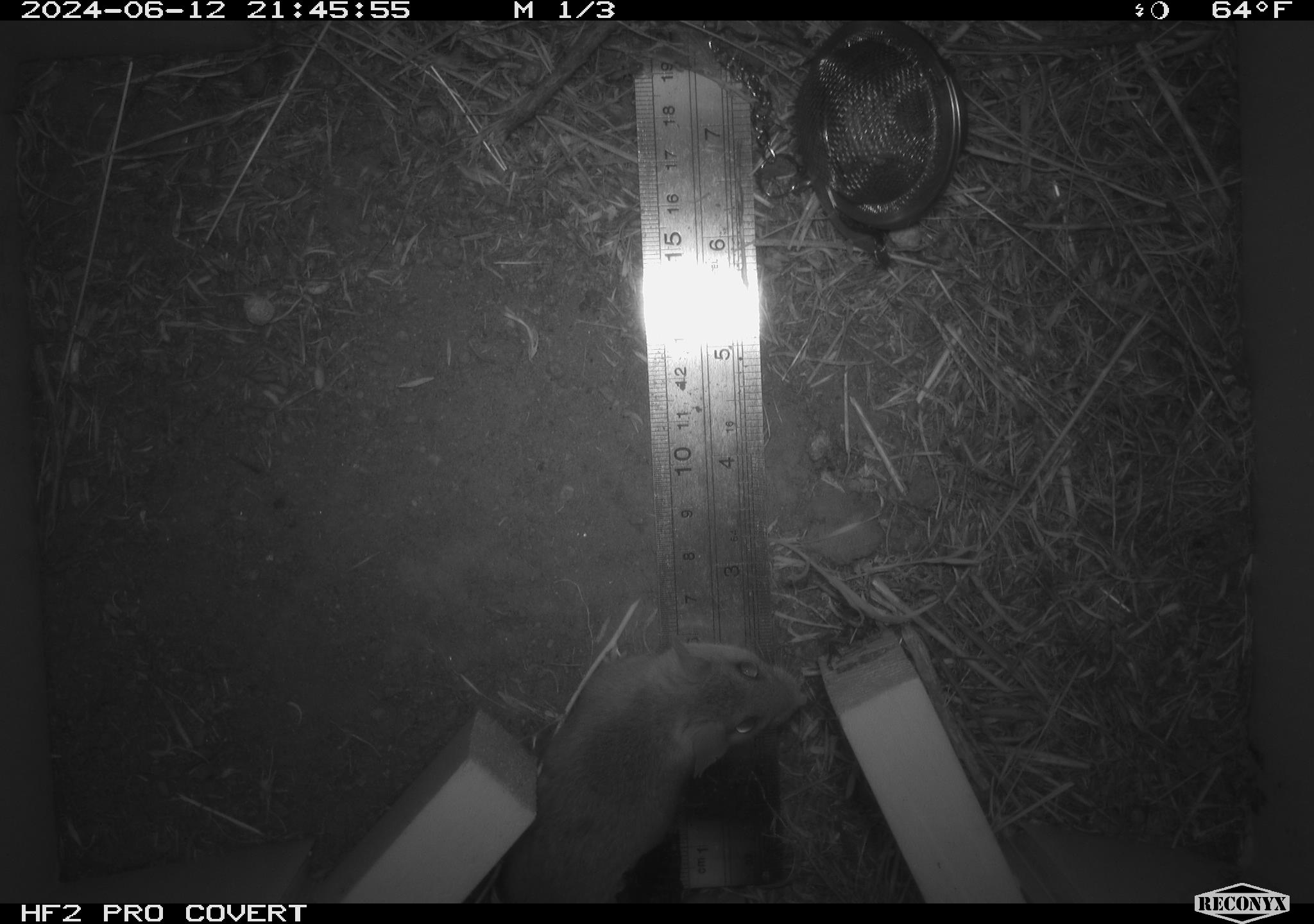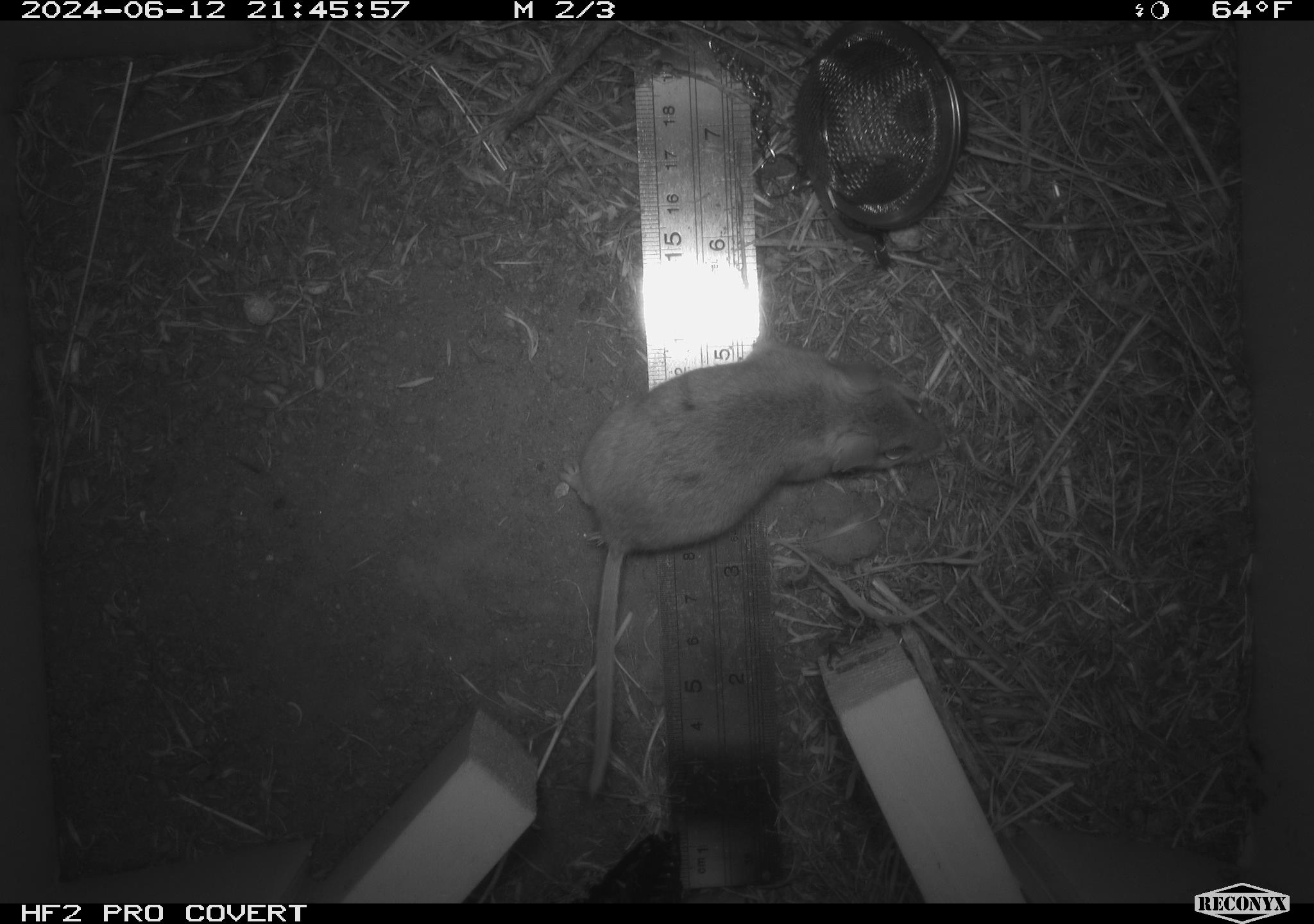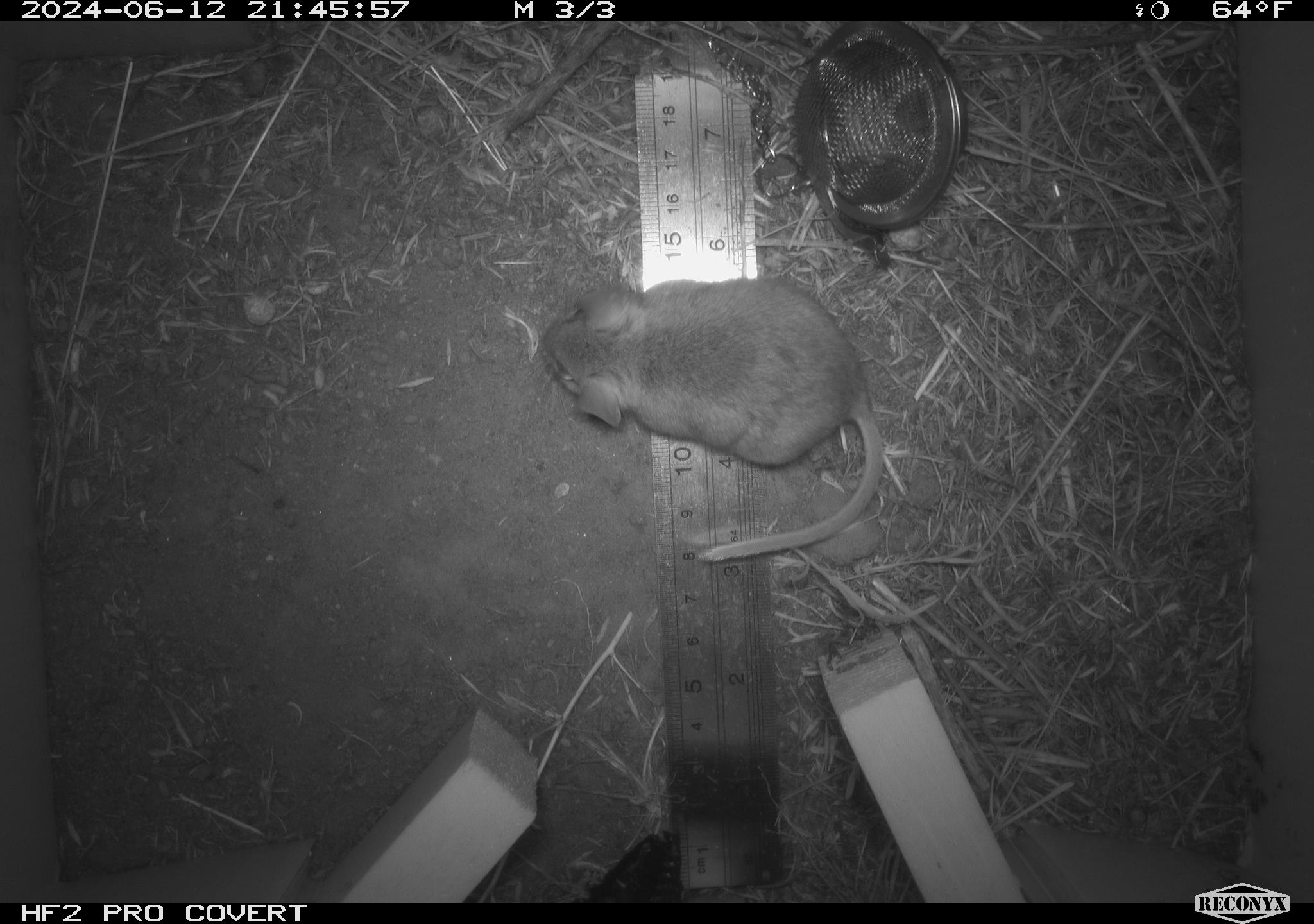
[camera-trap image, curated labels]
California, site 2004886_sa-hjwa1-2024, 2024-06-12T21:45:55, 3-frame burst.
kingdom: Animalia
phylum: Chordata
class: Mammalia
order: Rodentia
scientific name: Rodentia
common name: rodent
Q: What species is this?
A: Rodent (Rodentia).